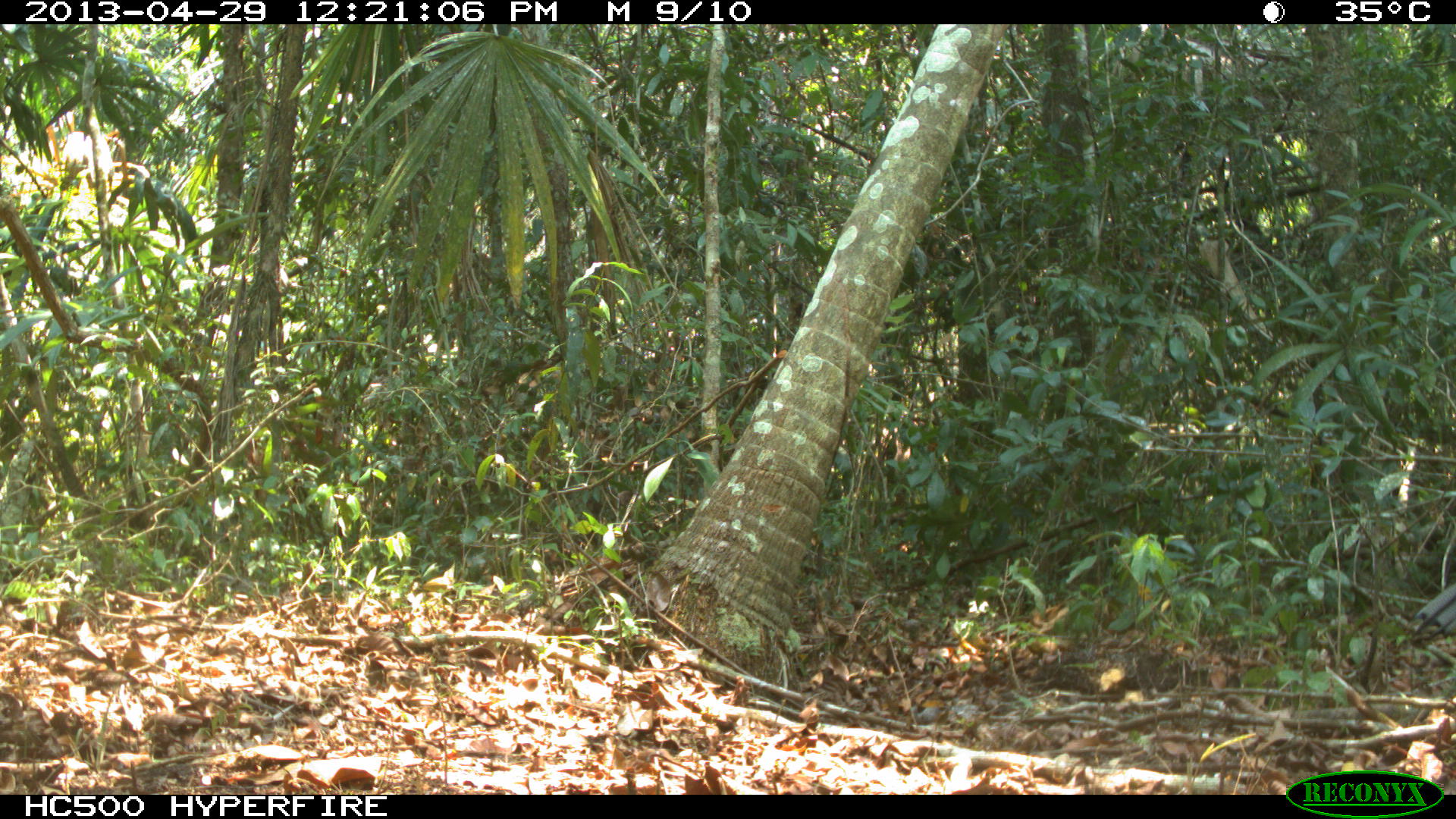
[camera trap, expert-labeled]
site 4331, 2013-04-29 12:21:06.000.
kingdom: Animalia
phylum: Chordata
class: Aves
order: Galliformes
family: Phasianidae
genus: Meleagris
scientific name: Meleagris ocellata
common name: ocellated turkey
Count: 1.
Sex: male.